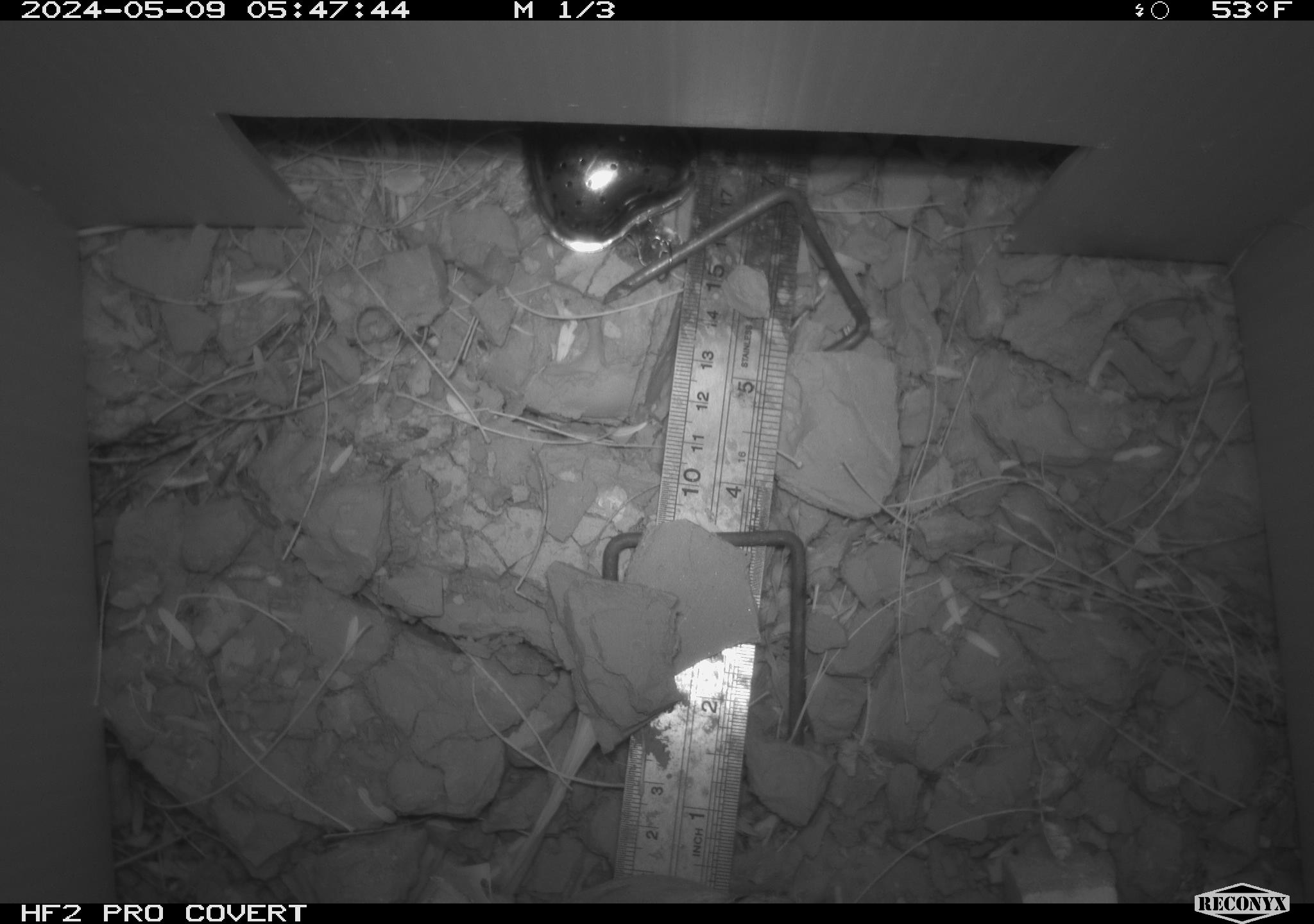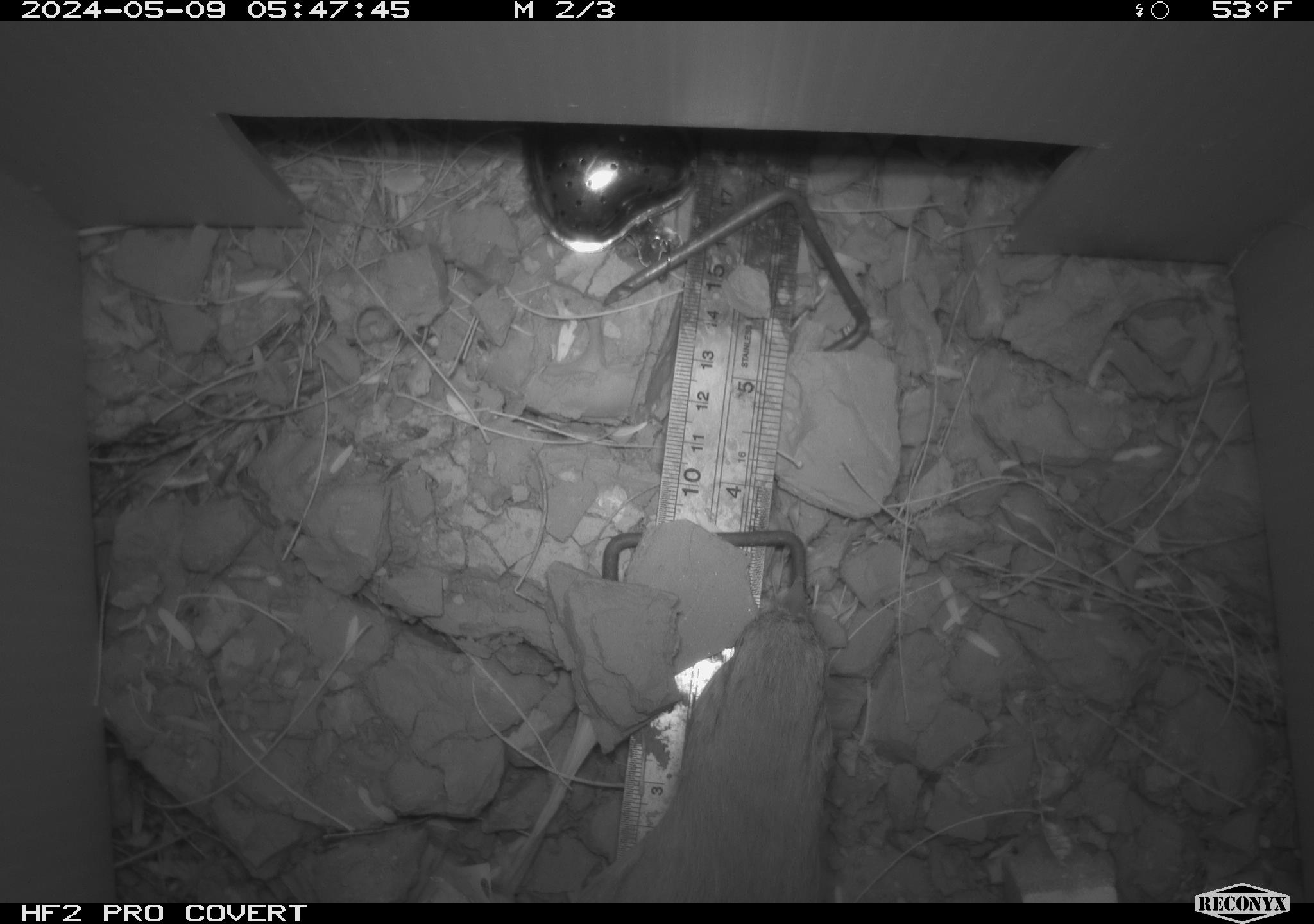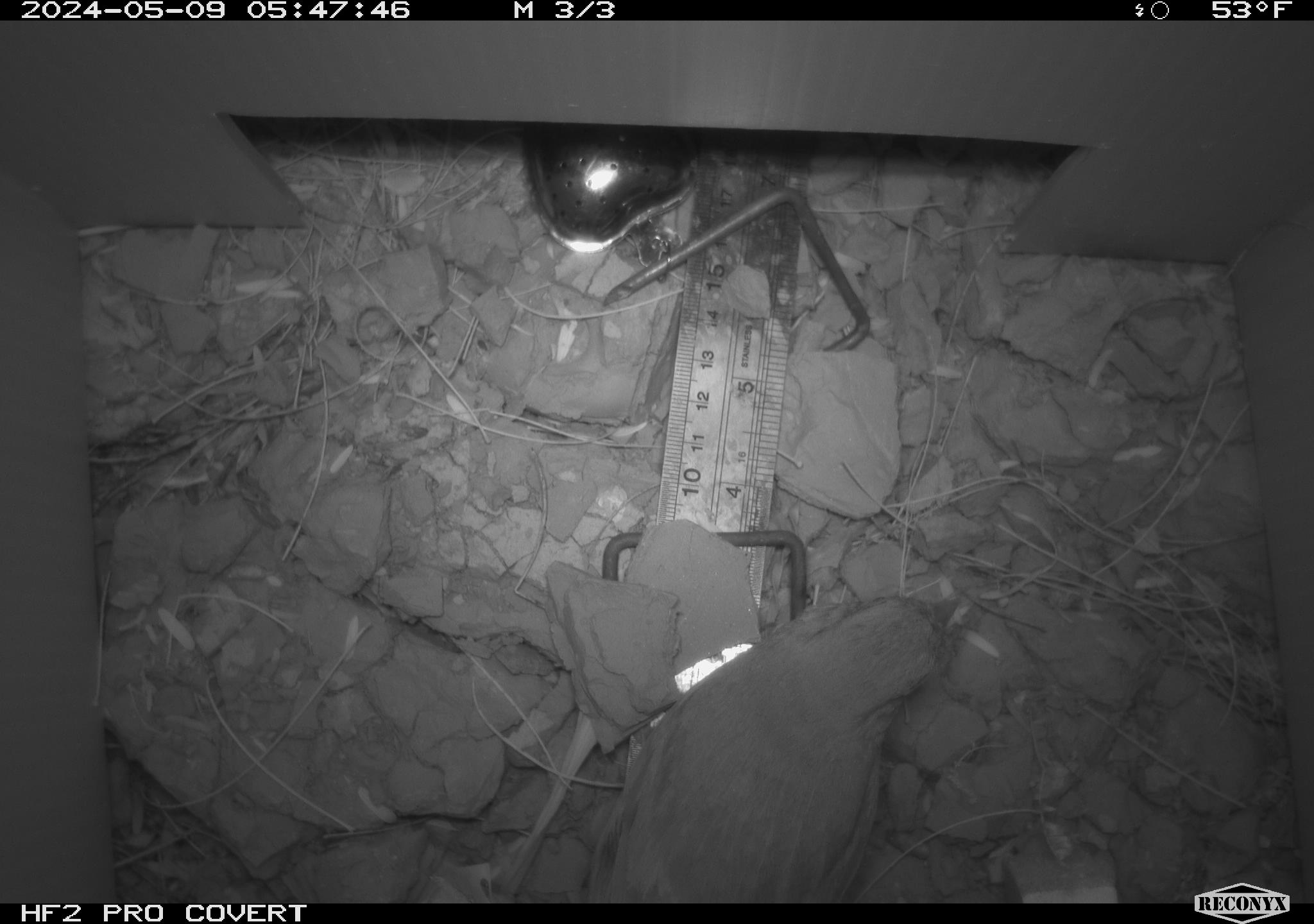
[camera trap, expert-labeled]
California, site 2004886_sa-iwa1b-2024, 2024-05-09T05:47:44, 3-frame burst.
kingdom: Animalia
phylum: Chordata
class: Mammalia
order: Rodentia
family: Cricetidae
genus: Neotoma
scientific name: Neotoma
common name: pack rat or woodrat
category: neotoma species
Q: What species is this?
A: Neotoma species (pack rat or woodrat) (Neotoma).